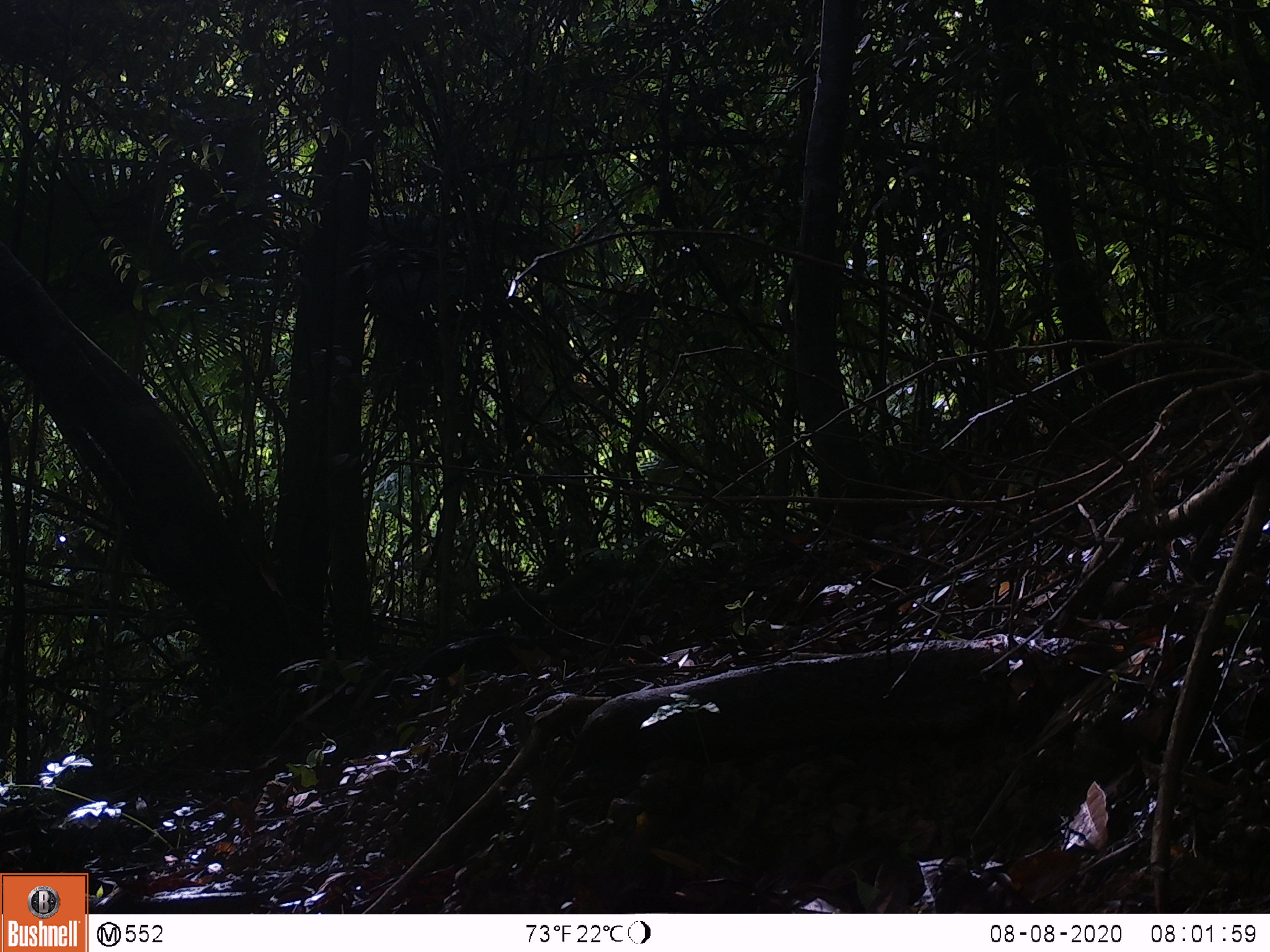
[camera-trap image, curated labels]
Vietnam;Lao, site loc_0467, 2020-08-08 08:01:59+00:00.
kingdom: Animalia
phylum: Chordata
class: Mammalia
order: Rodentia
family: Sciuridae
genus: Callosciurus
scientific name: Callosciurus erythraeus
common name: pallas's squirrel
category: pallass squirrel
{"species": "pallass squirrel (pallas's squirrel) (Callosciurus erythraeus)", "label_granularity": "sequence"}